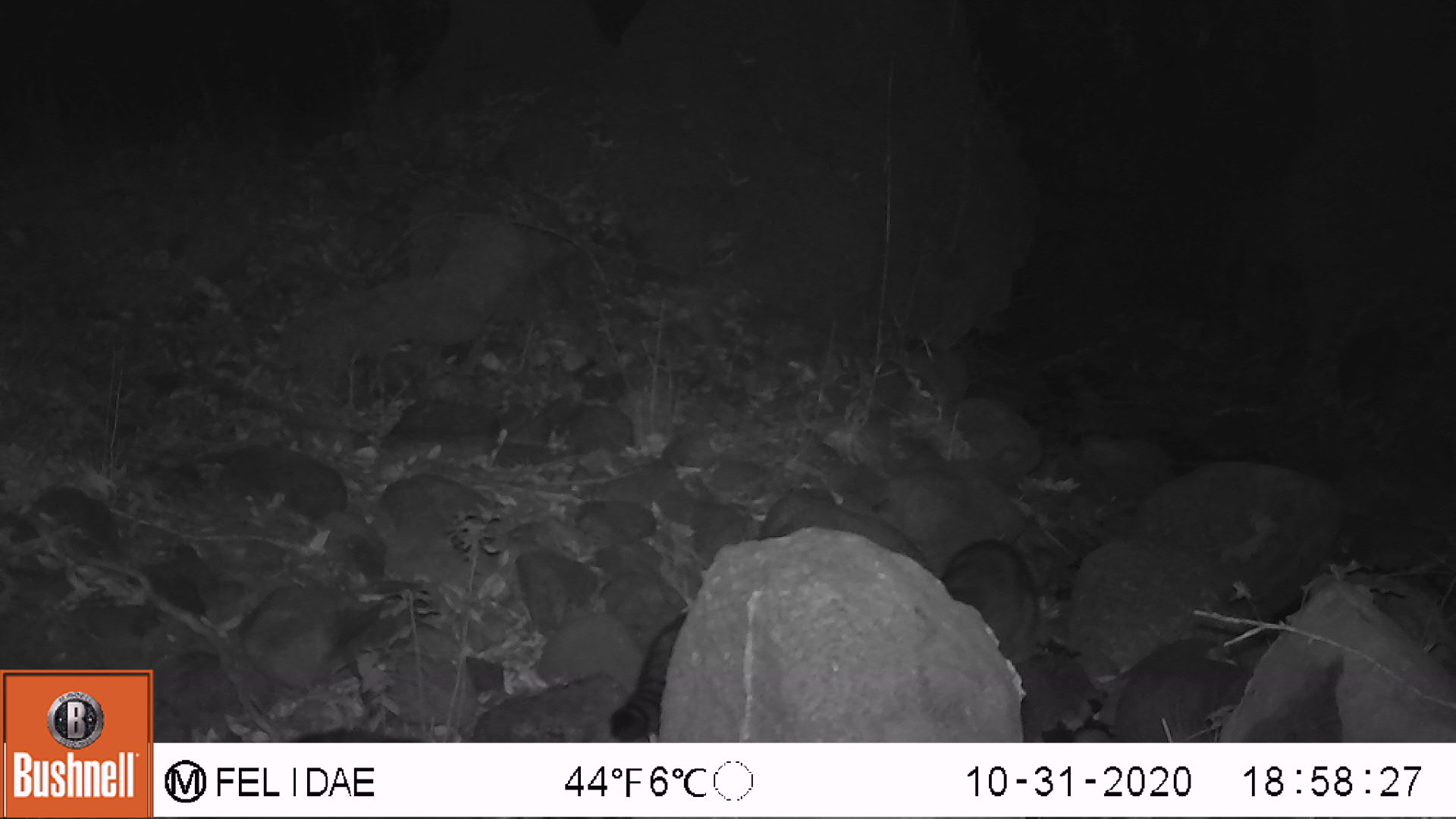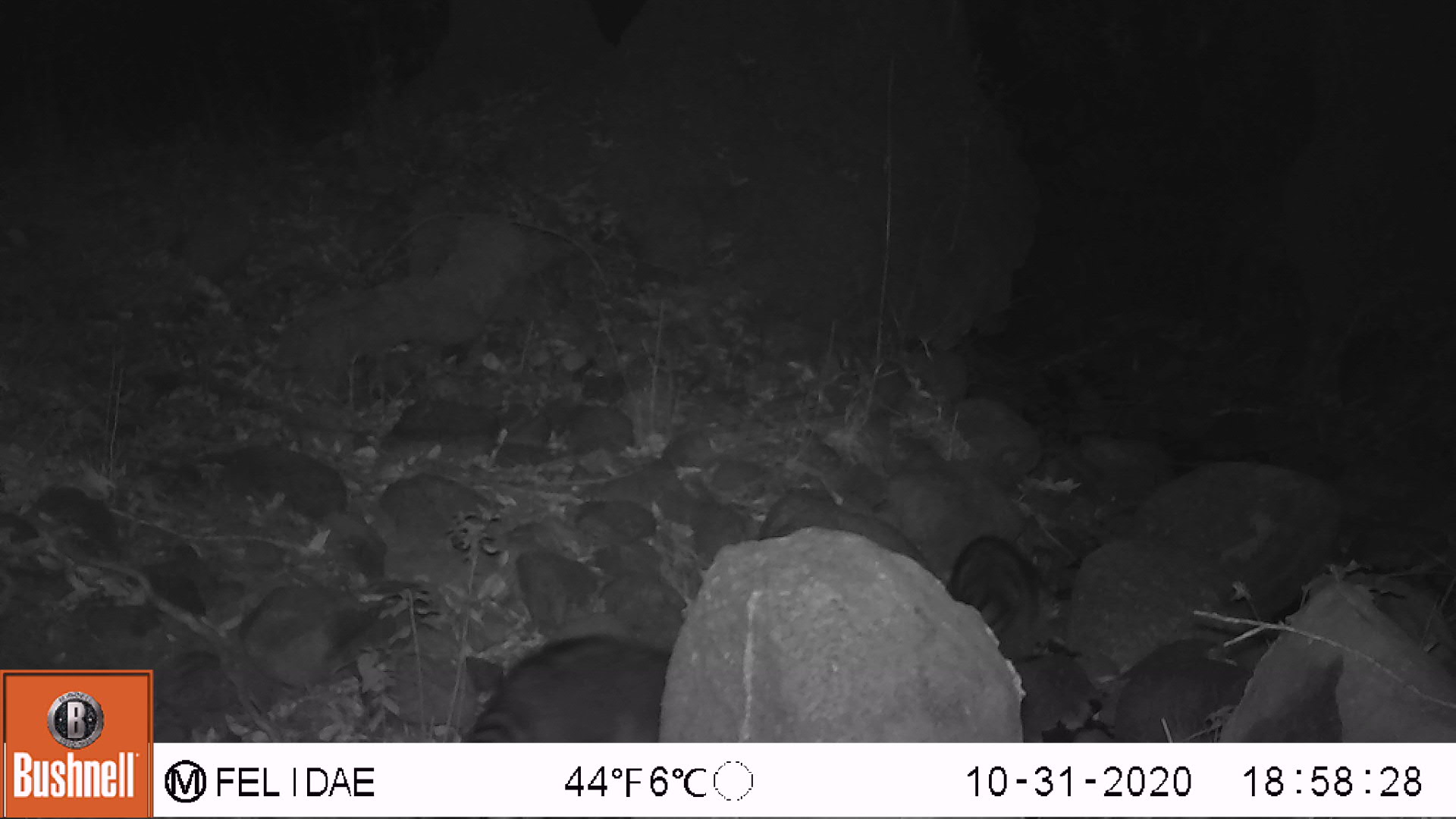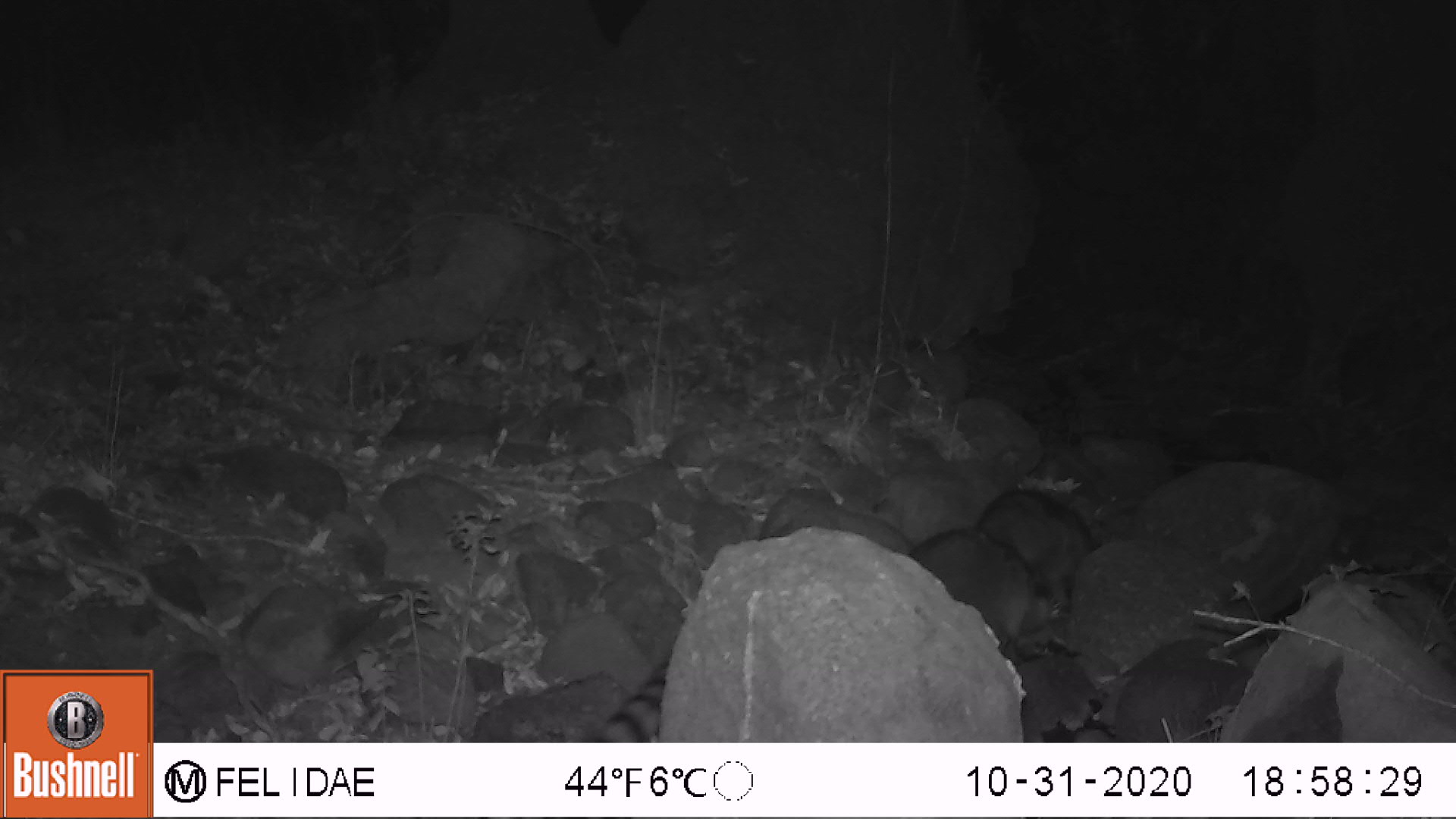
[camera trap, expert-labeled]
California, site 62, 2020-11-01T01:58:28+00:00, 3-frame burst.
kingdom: Animalia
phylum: Chordata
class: Mammalia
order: Carnivora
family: Procyonidae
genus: Procyon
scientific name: Procyon lotor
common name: raccoon